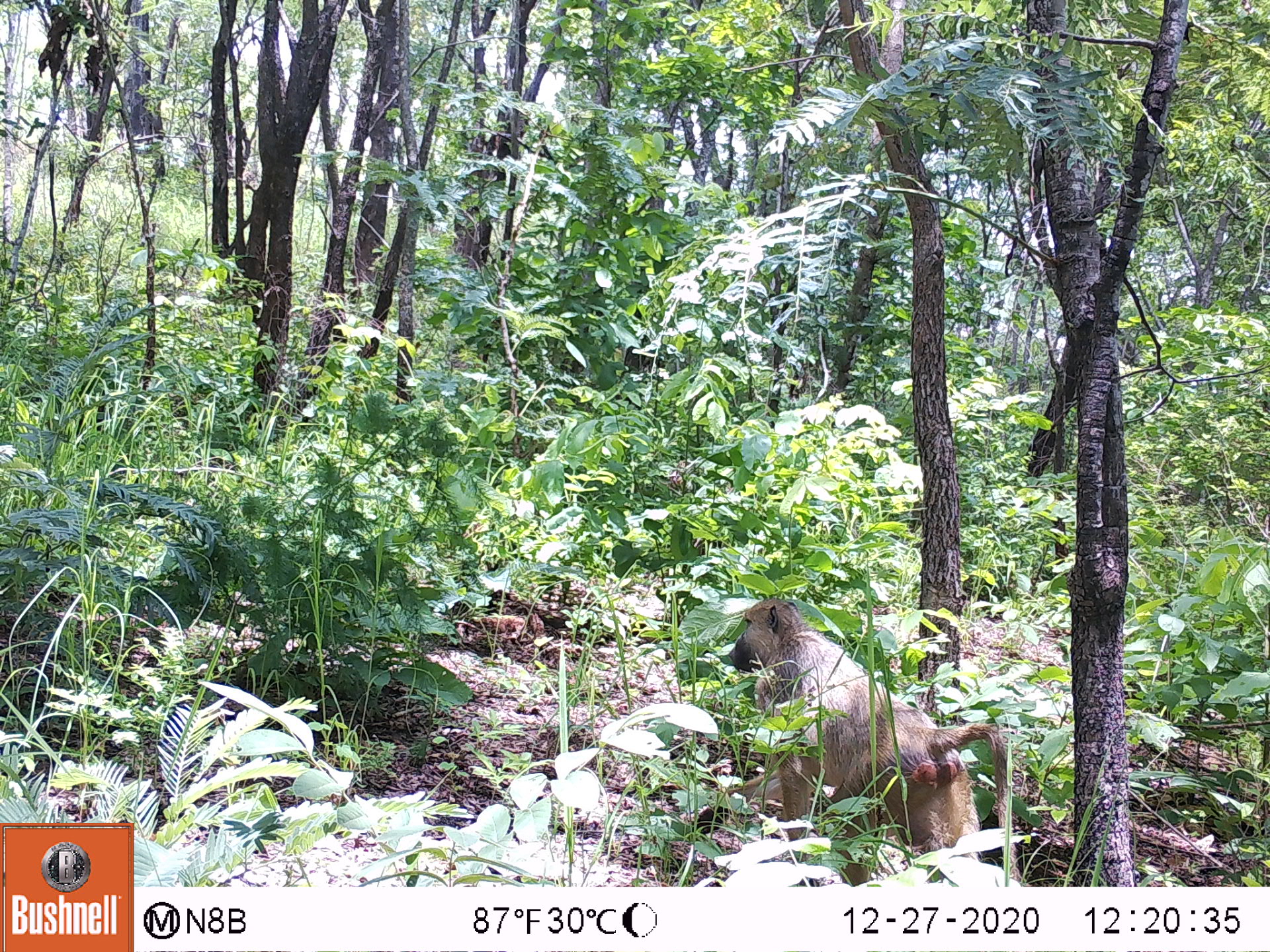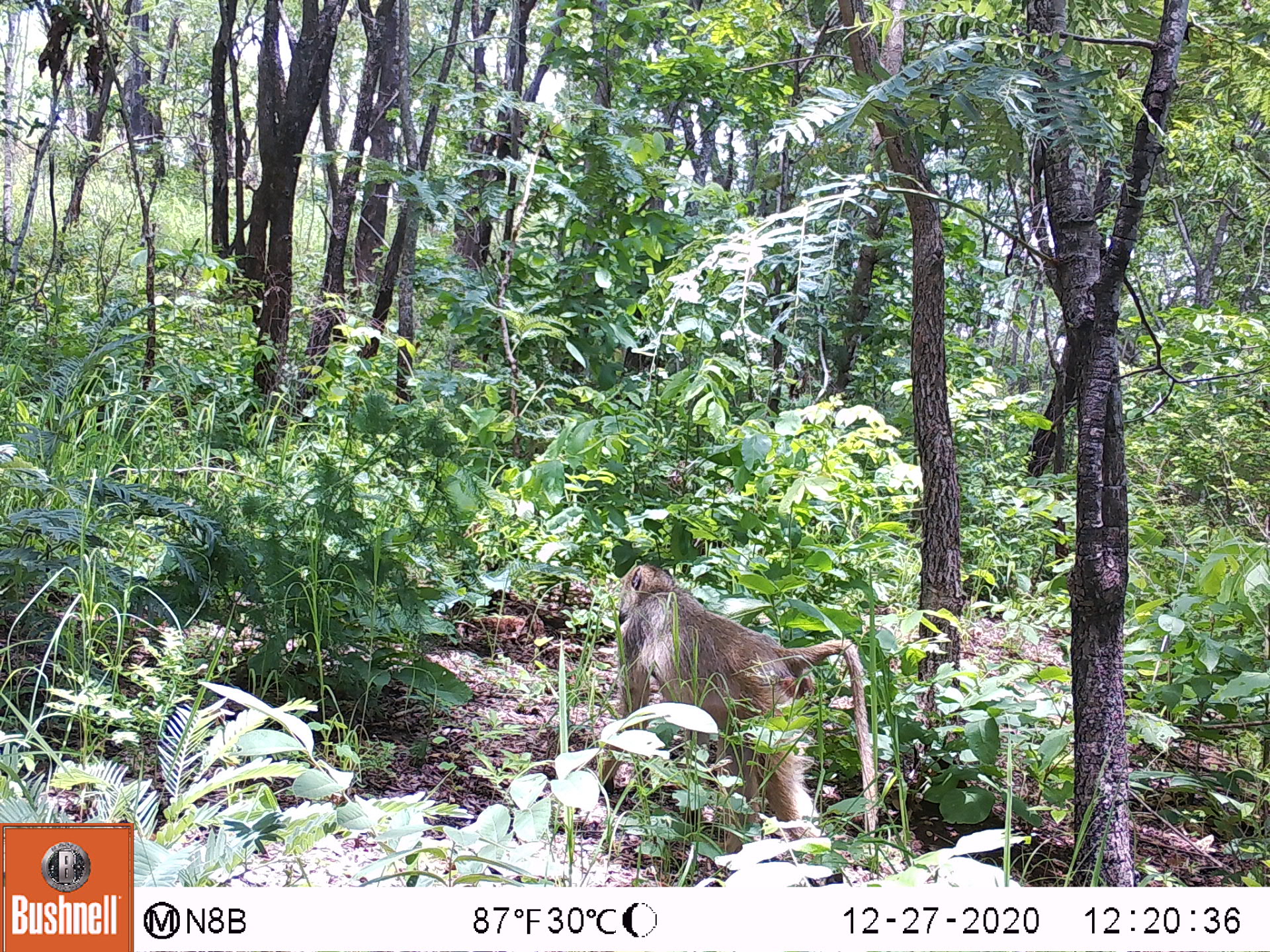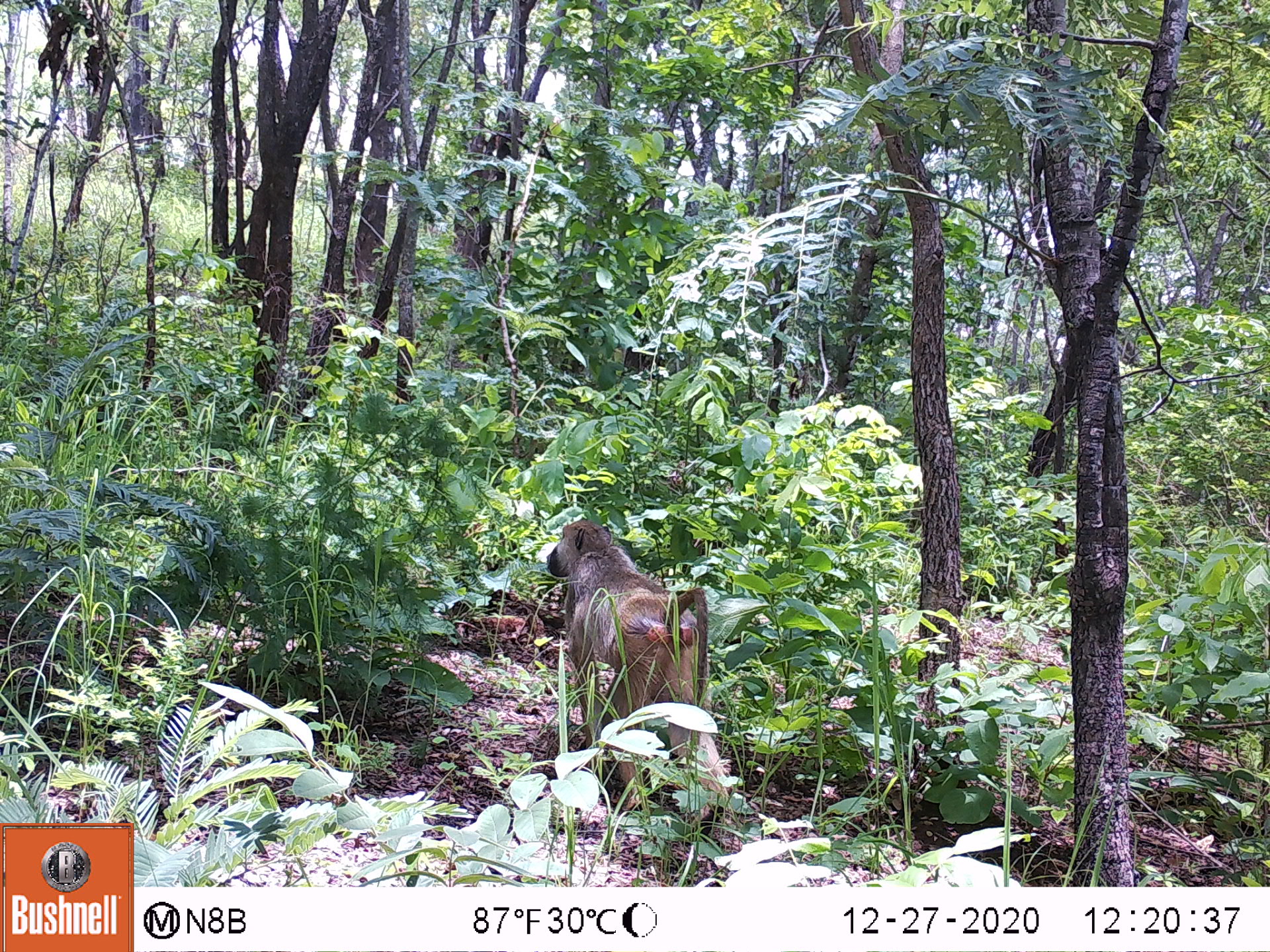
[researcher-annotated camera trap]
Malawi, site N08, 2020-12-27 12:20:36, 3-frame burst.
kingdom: Animalia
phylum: Chordata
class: Mammalia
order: Primates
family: Cercopithecidae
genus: Papio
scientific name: Papio cynocephalus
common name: yellow baboon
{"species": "yellow baboon (Papio cynocephalus)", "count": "1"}